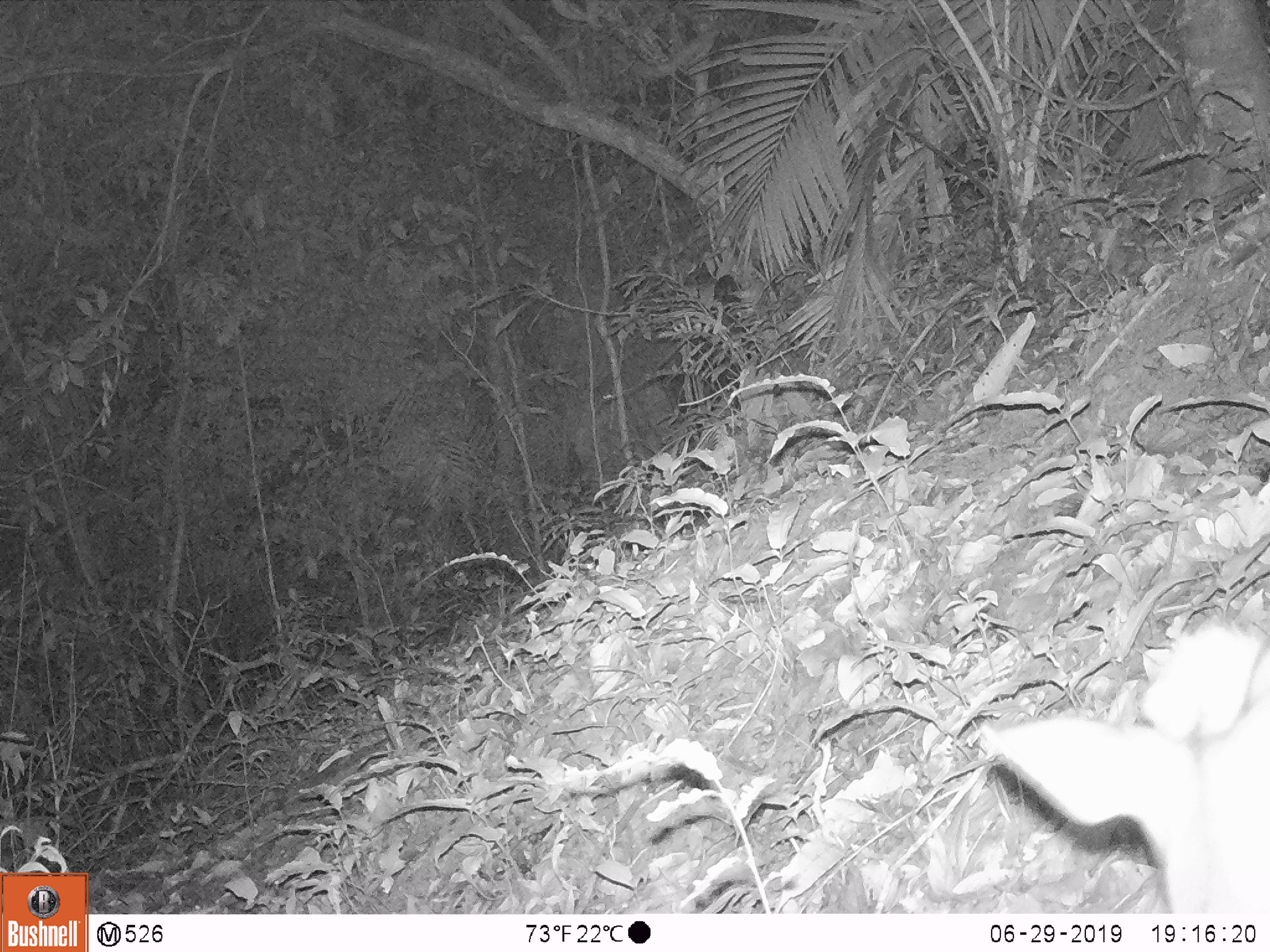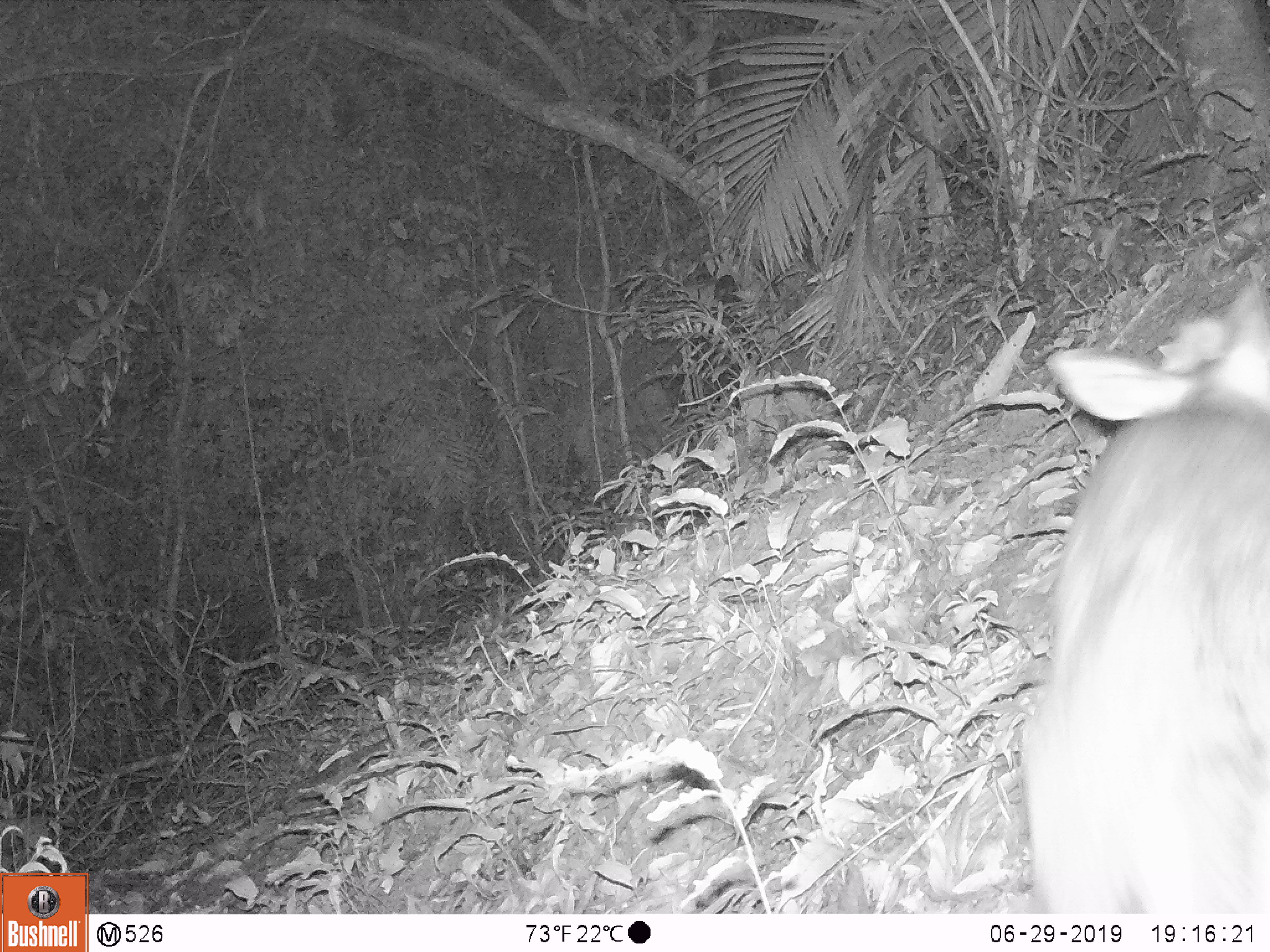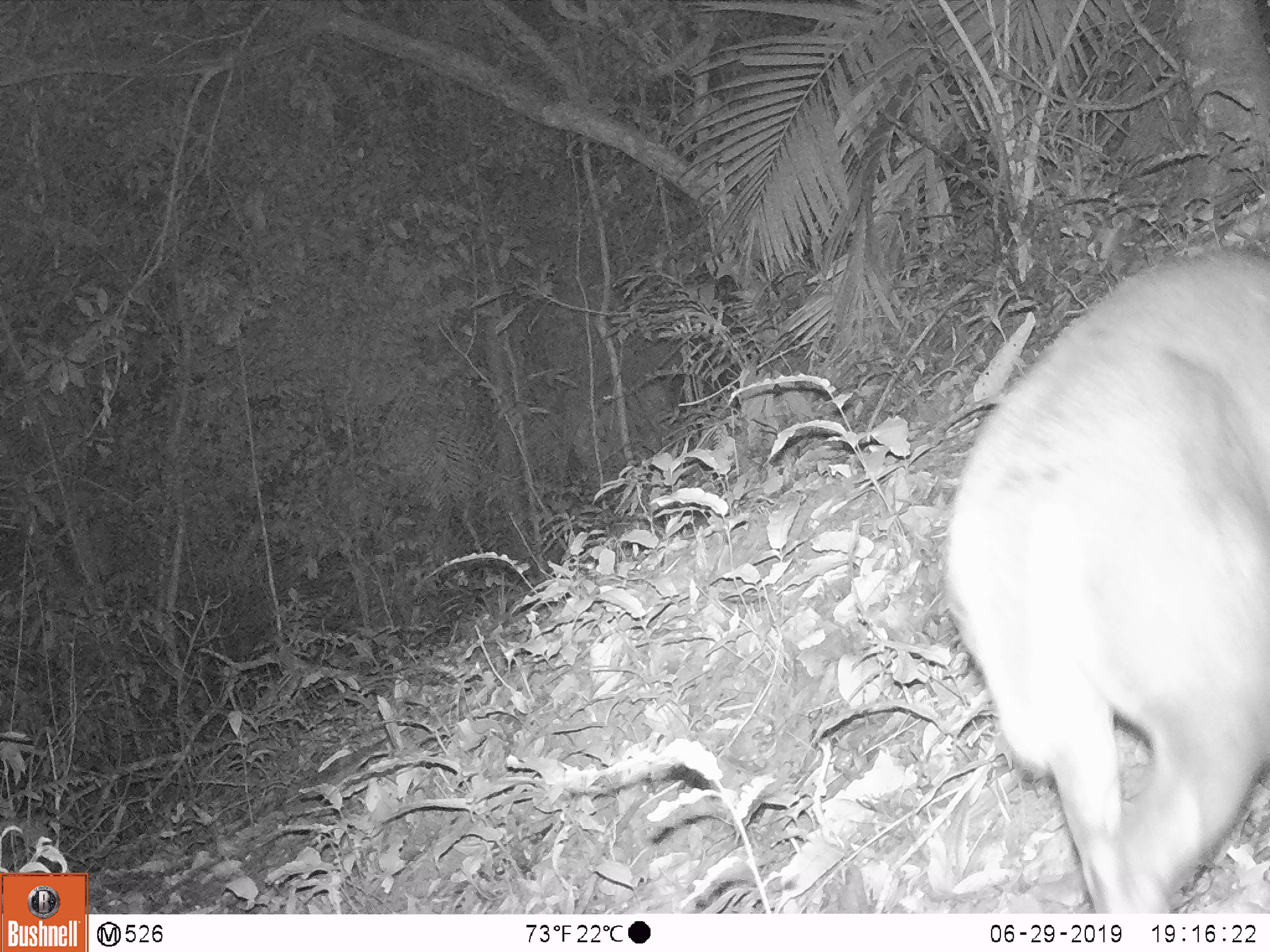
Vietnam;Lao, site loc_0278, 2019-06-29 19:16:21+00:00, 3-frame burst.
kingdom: Animalia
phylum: Chordata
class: Mammalia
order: Artiodactyla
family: Cervidae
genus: Muntiacus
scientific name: Muntiacus rooseveltorum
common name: roosevelt's muntjac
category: roosevelts muntjac group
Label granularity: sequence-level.